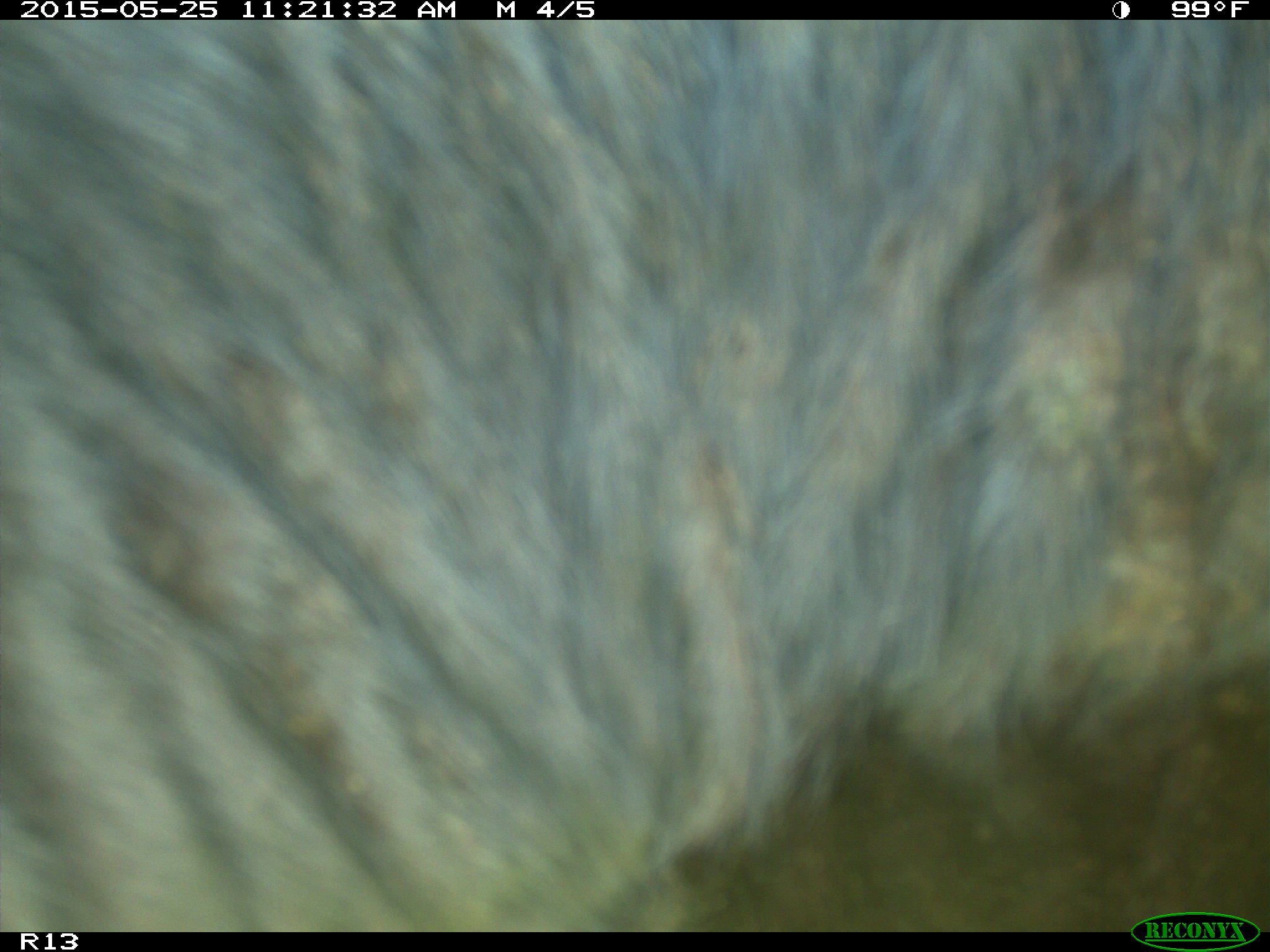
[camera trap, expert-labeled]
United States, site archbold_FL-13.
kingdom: Animalia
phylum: Chordata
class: Mammalia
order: Artiodactyla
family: Bovidae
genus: Bos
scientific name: Bos taurus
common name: domestic cow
Bos taurus (domestic cow).